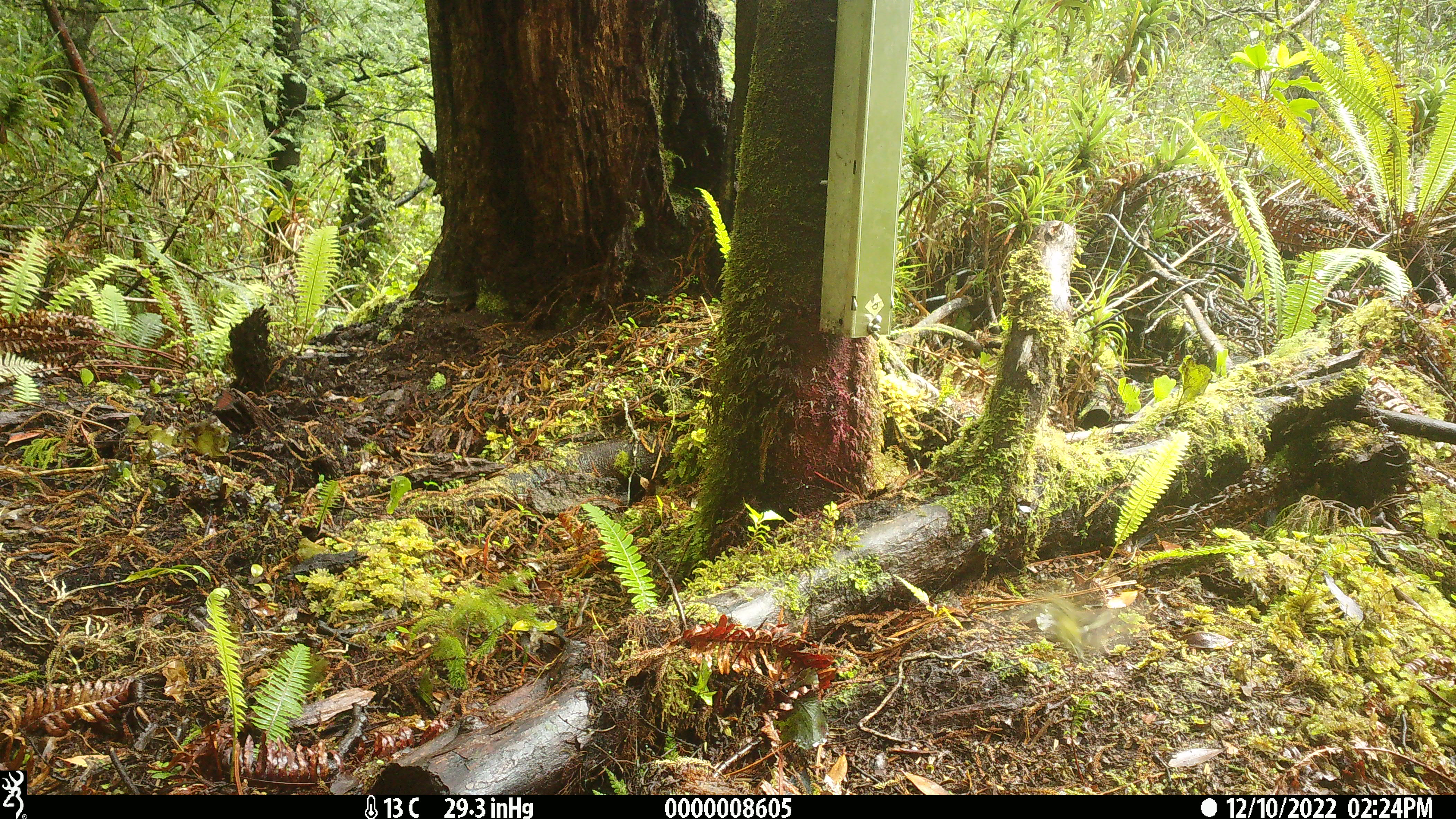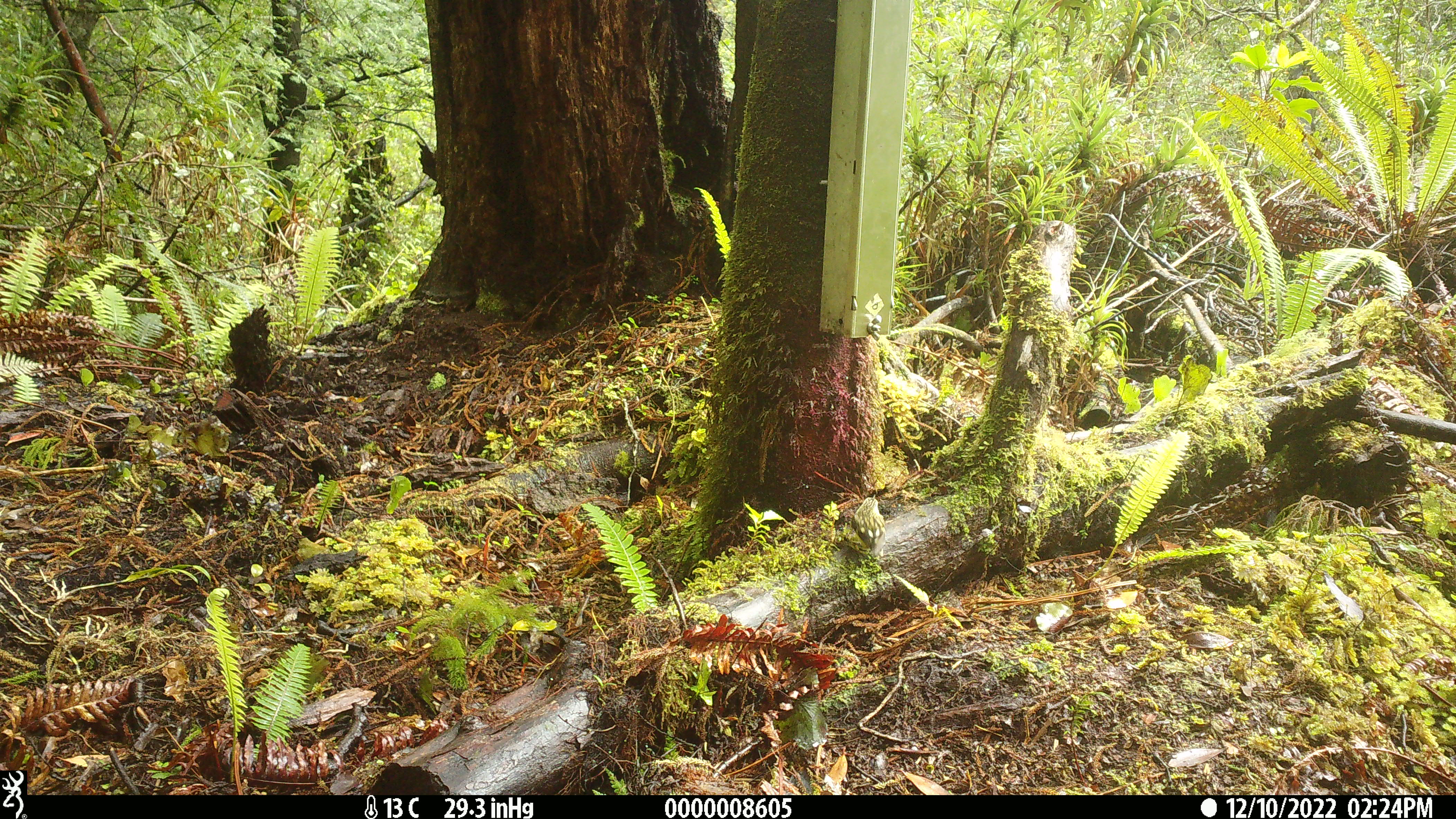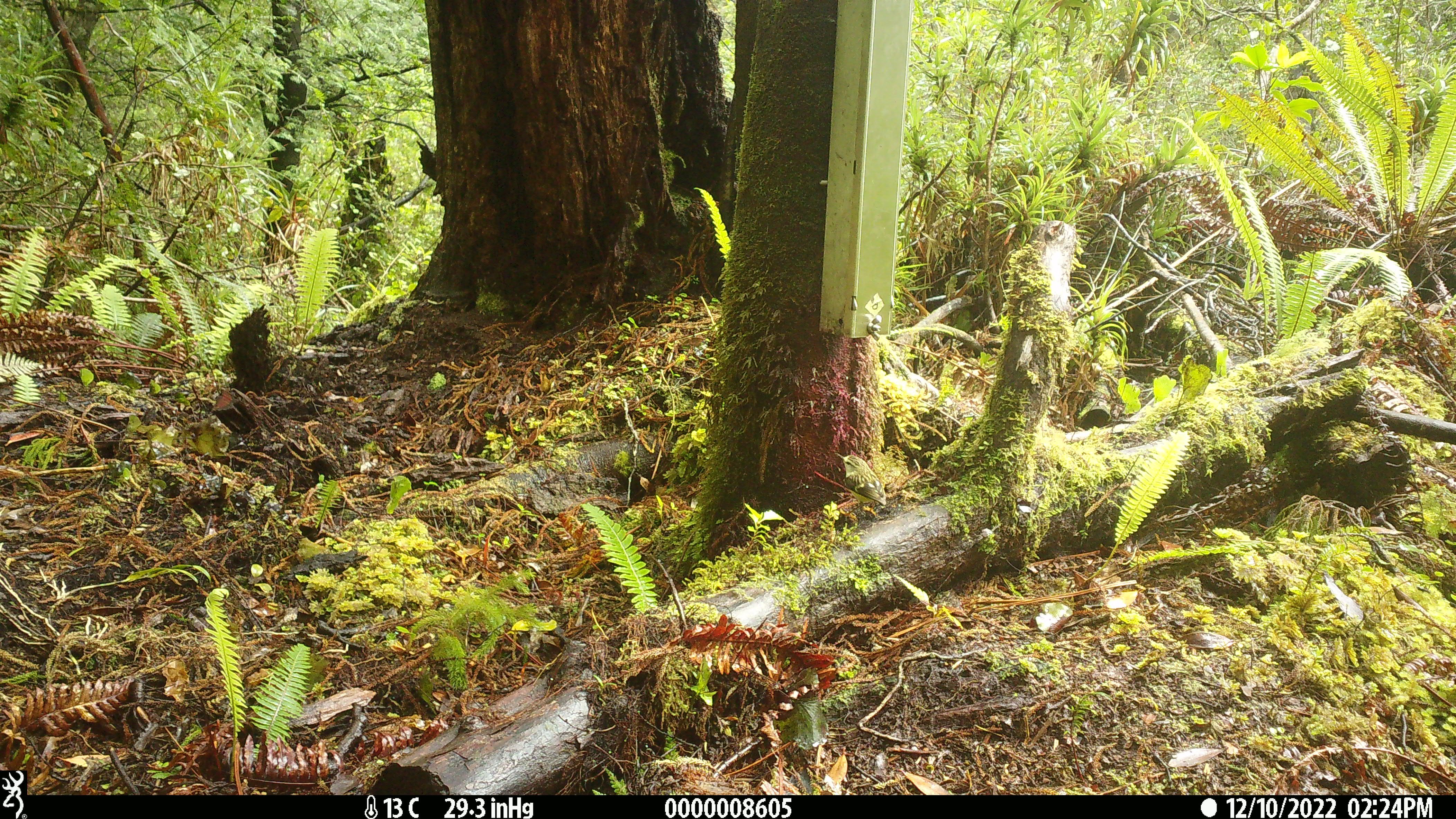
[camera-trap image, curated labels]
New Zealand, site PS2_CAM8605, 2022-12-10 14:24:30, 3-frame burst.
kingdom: Animalia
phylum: Chordata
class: Aves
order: Passeriformes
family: Acanthisittidae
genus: Acanthisitta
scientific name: Acanthisitta chloris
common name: rifleman